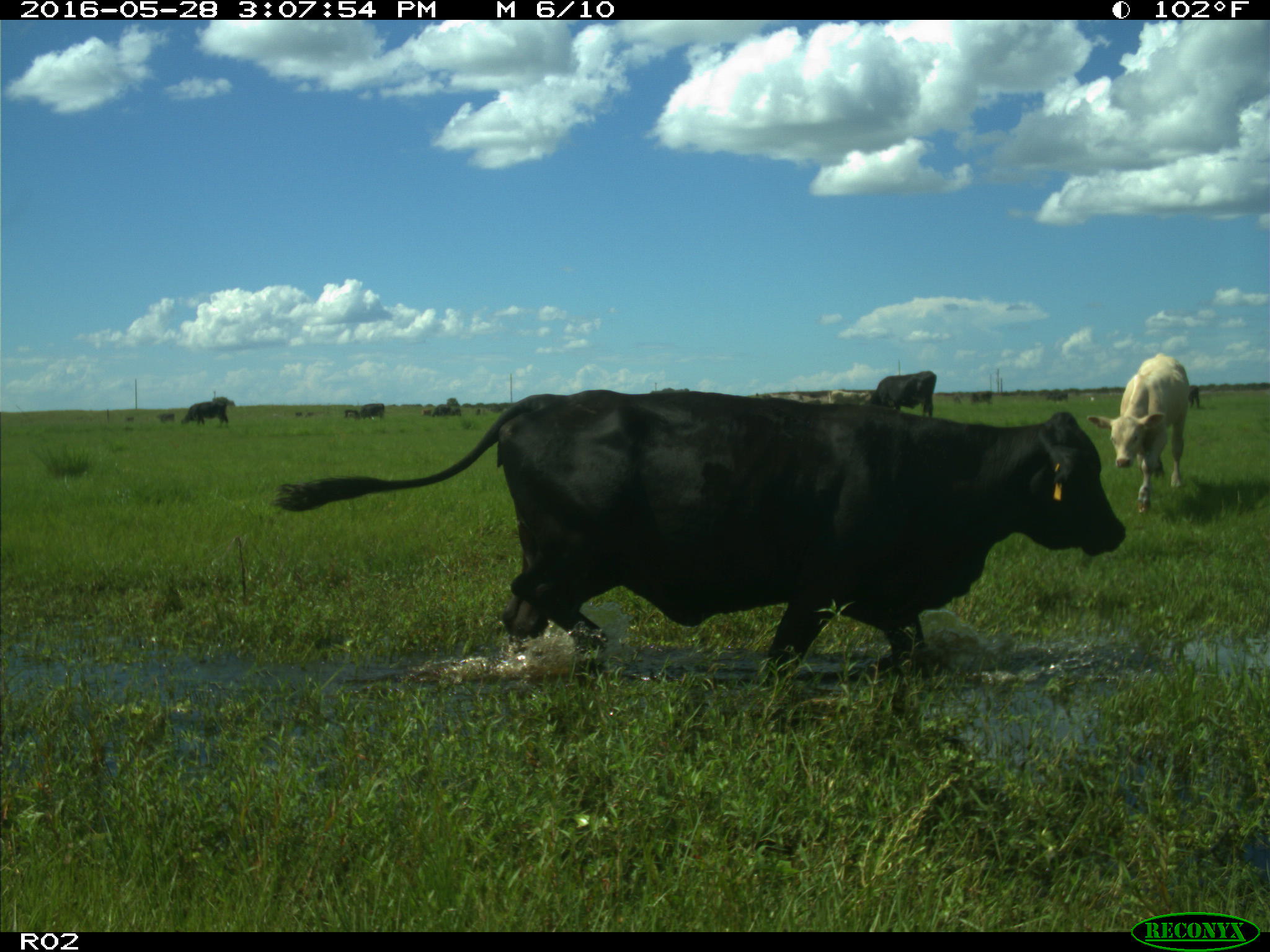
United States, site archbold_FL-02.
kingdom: Animalia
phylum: Chordata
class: Mammalia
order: Artiodactyla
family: Bovidae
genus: Bos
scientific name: Bos taurus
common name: domestic cow